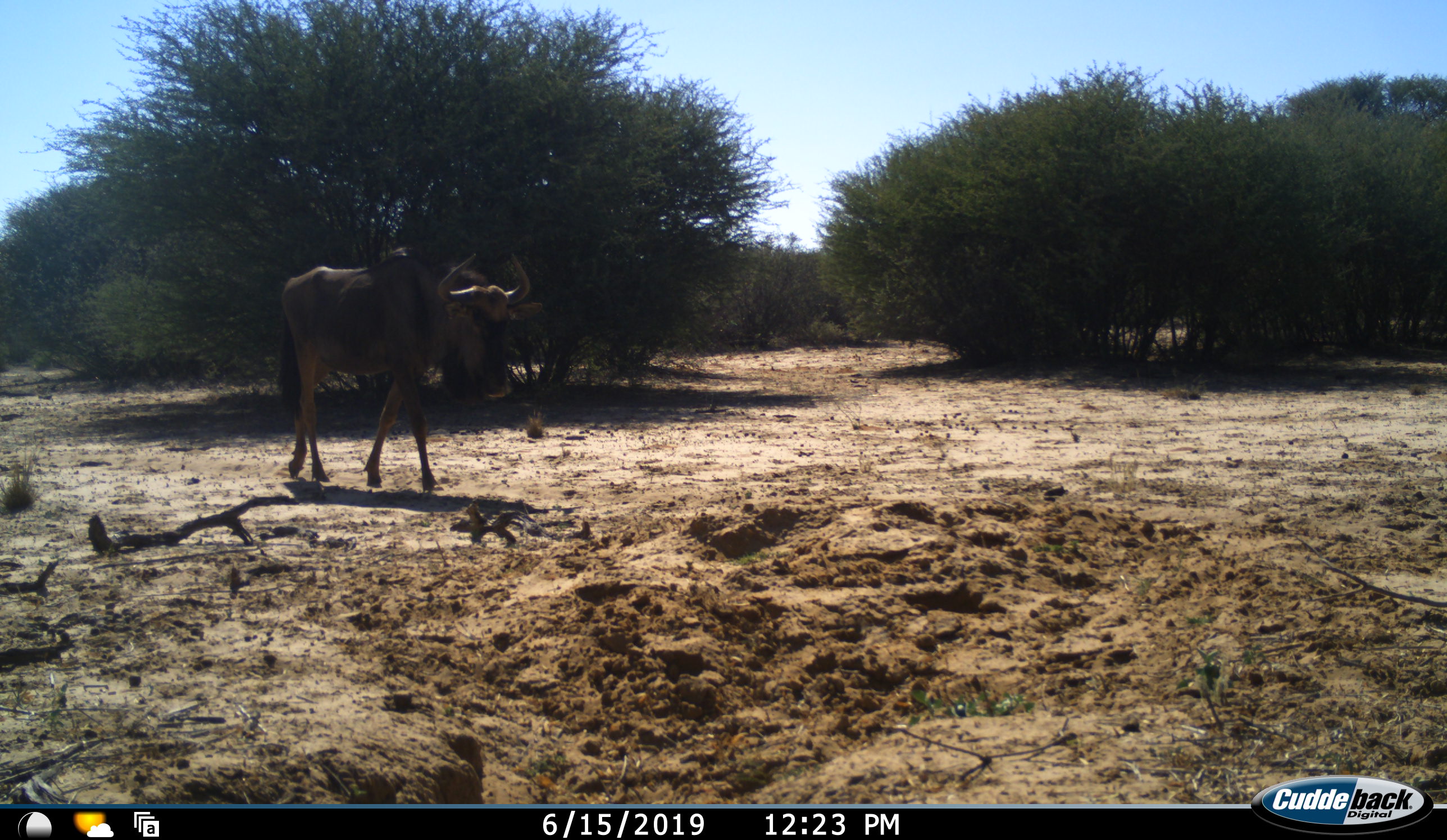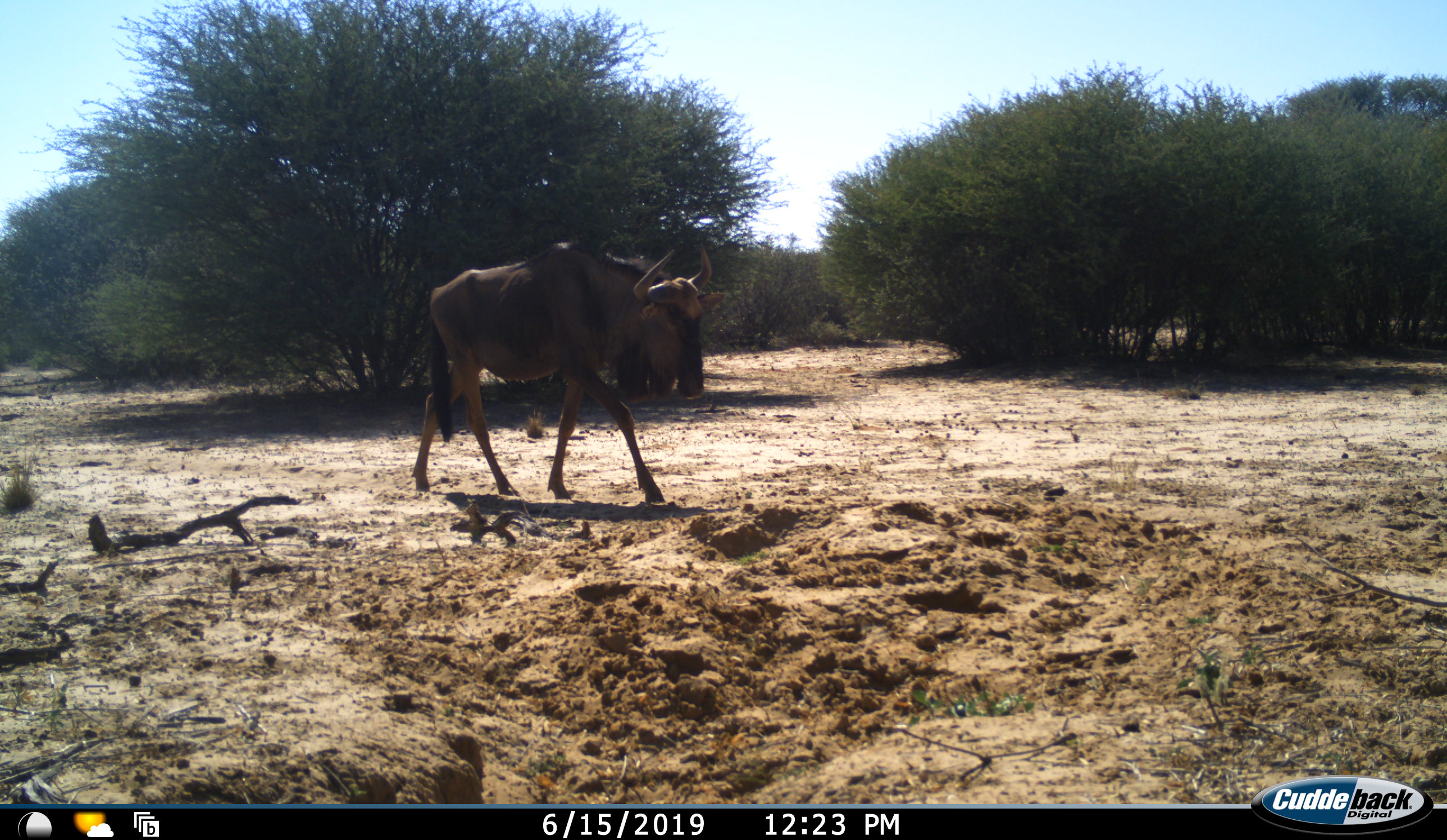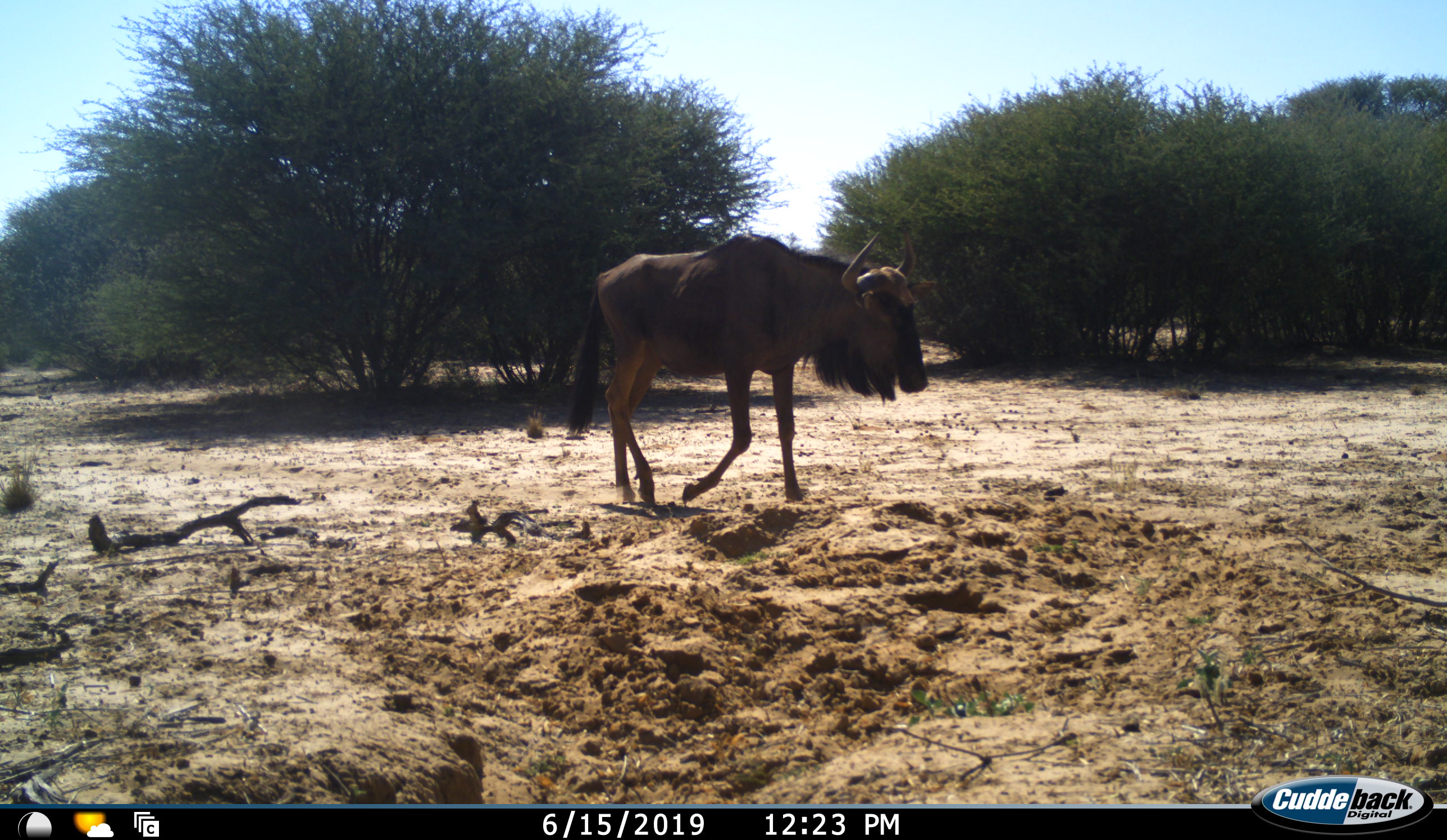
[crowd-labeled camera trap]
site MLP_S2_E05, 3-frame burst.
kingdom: Animalia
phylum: Chordata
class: Mammalia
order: Artiodactyla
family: Bovidae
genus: Connochaetes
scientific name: Connochaetes taurinus taurinus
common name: blue wildebeest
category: wildebeestblue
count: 1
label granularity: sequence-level